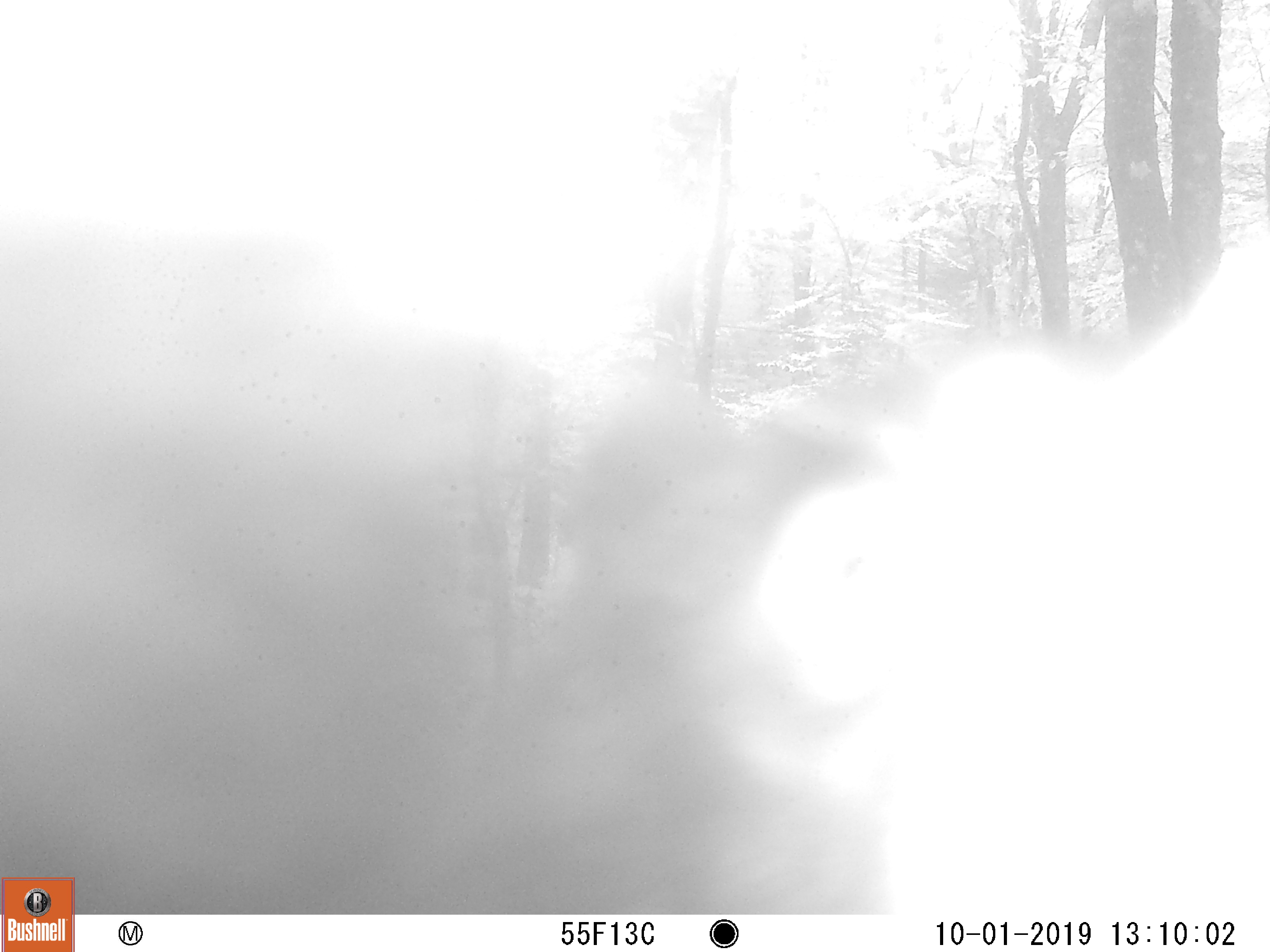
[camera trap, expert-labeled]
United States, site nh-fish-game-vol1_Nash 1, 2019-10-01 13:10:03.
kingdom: Animalia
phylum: Chordata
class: Mammalia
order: Carnivora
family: Ursidae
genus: Ursus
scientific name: Ursus americanus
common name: black bear